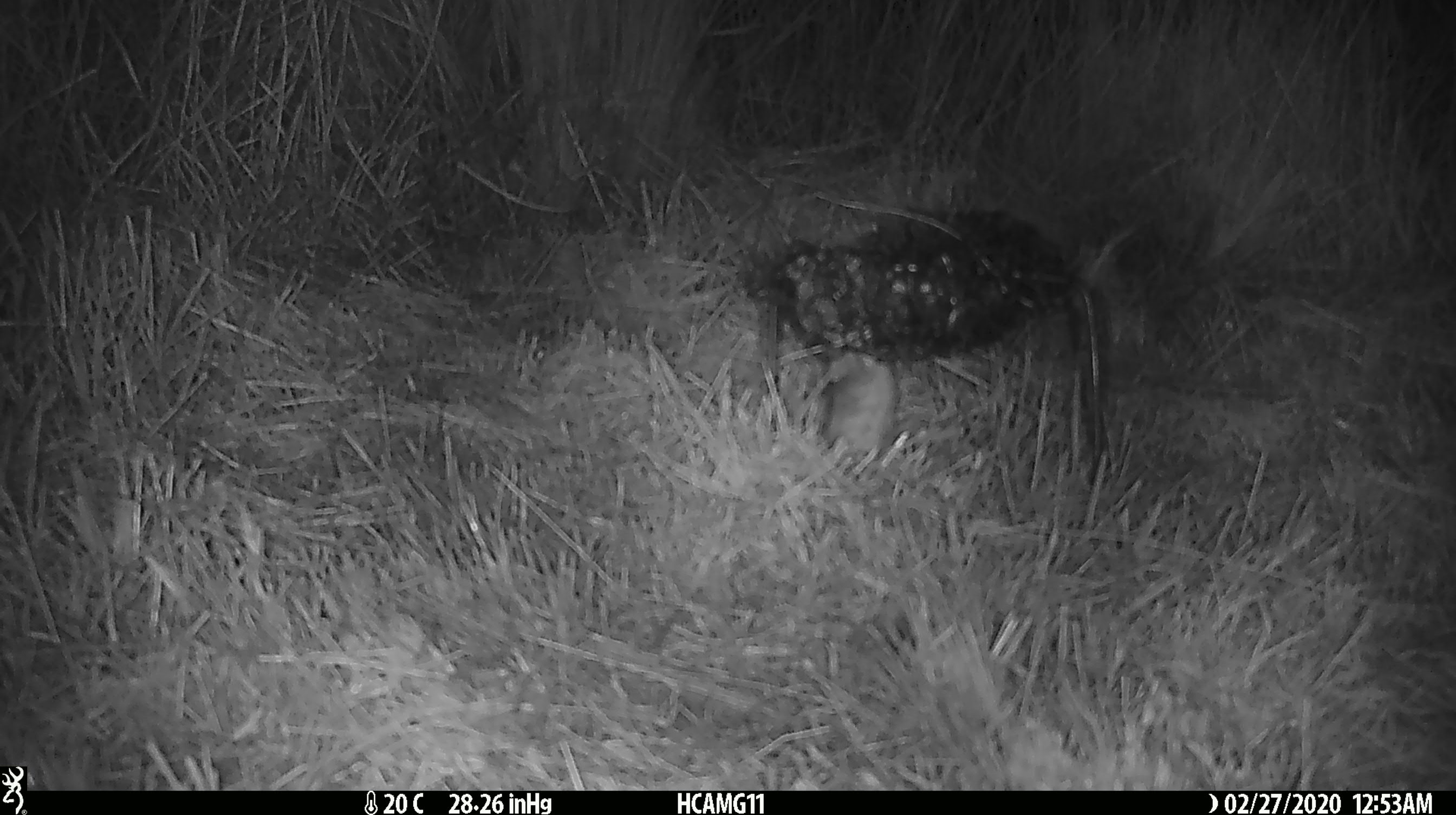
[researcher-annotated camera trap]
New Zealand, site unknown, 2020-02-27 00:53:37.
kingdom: Animalia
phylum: Chordata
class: Mammalia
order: Rodentia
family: Muridae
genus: Mus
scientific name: Mus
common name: mouse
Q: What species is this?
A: Mouse (Mus).